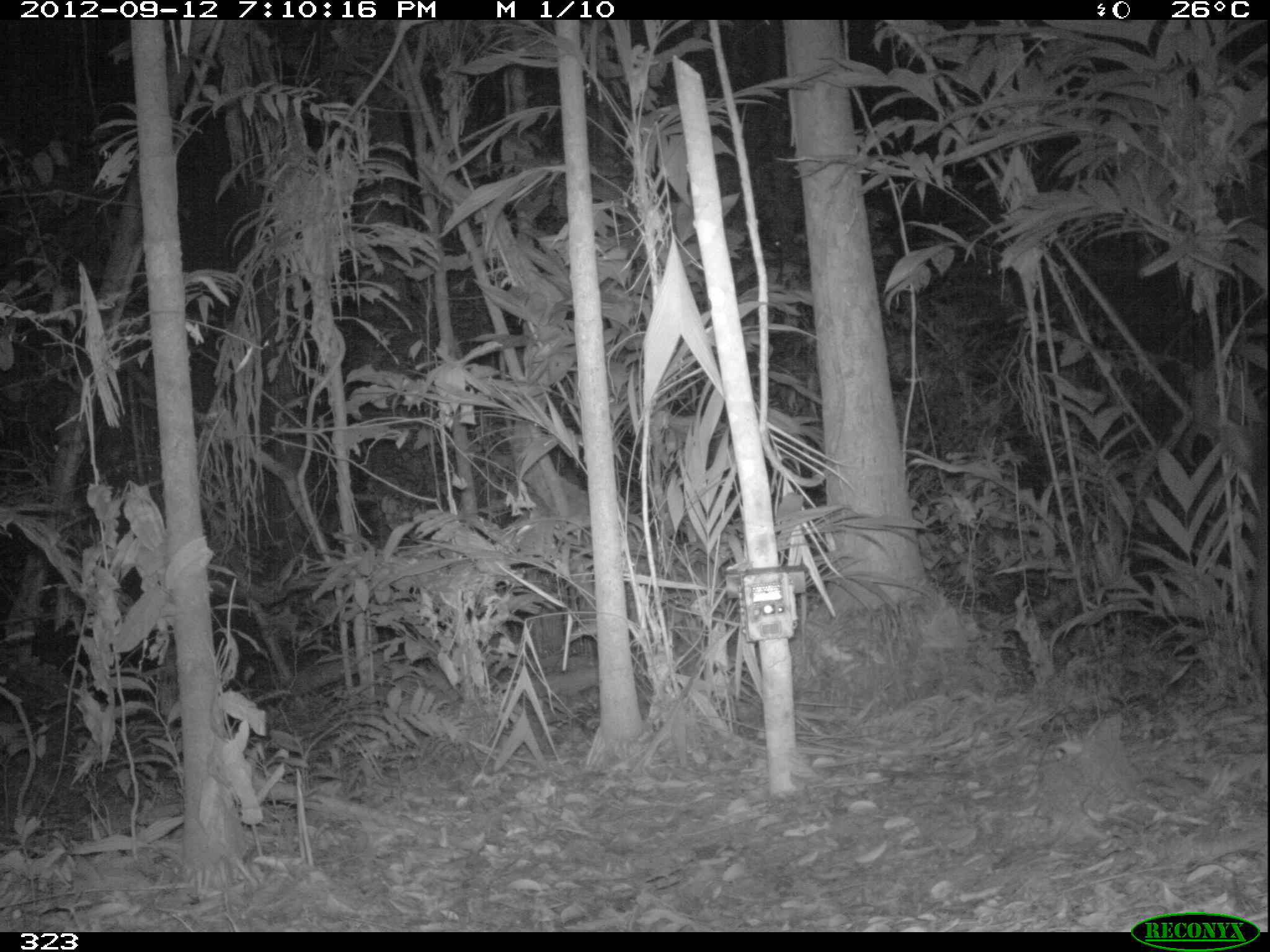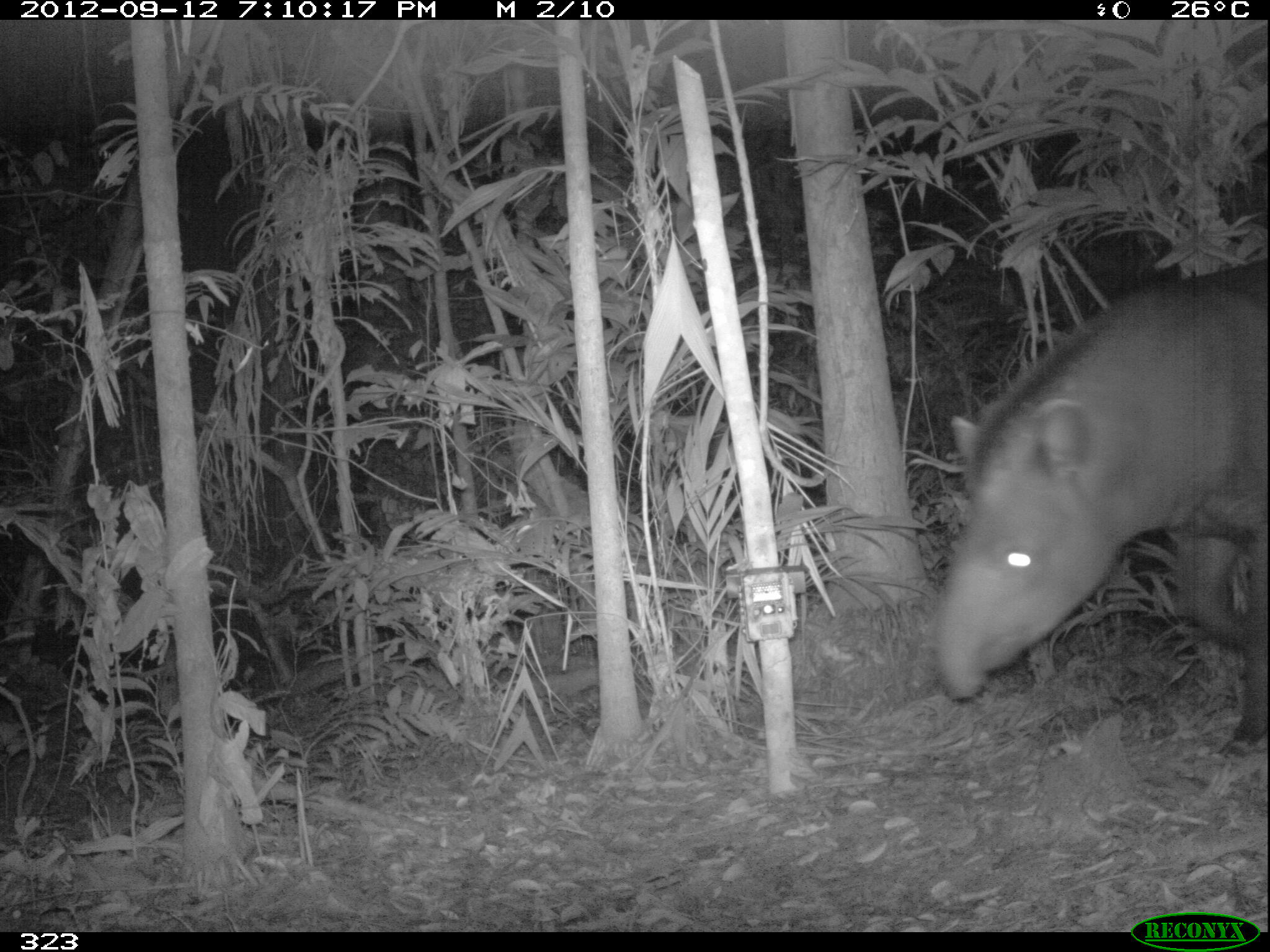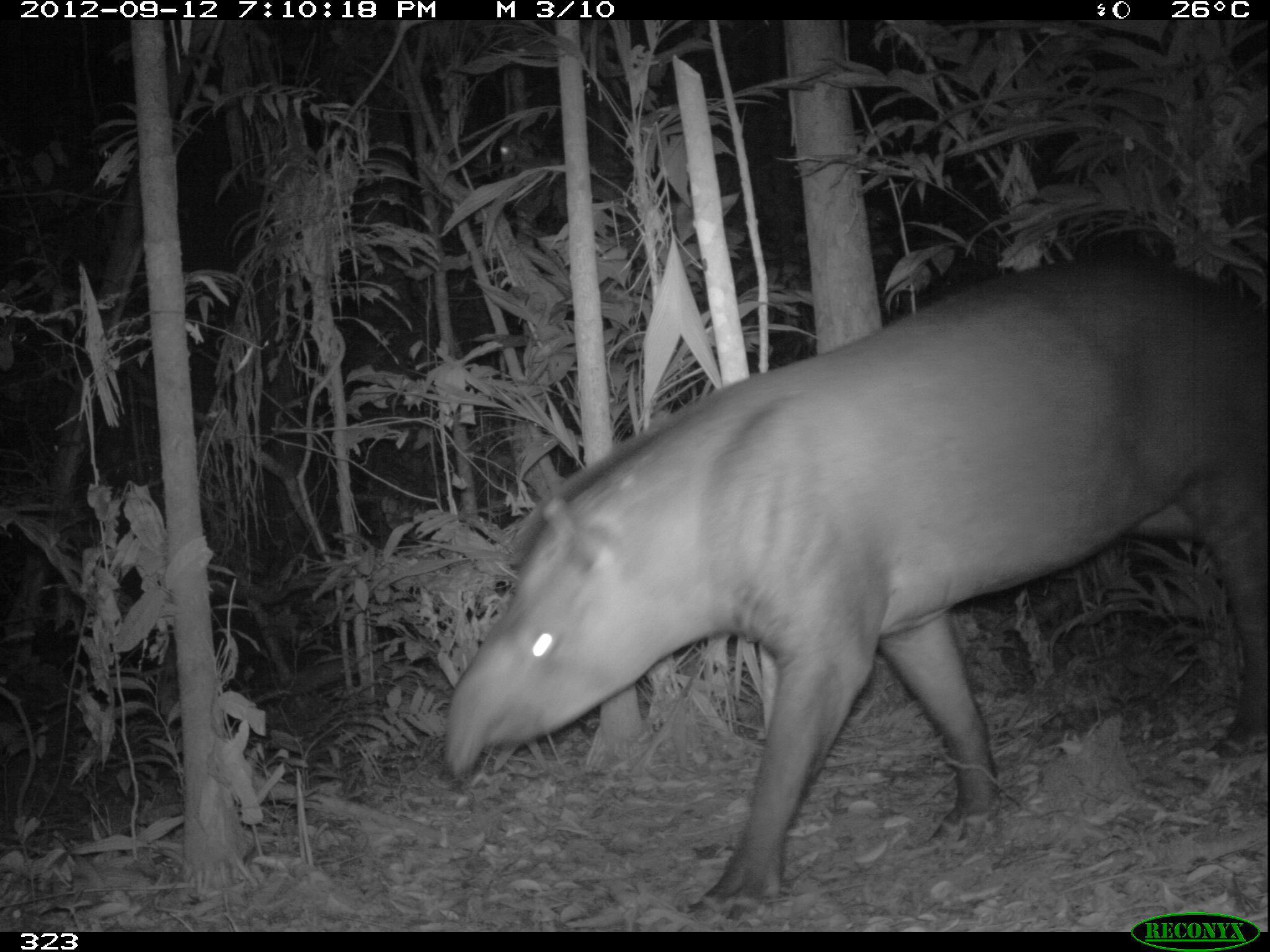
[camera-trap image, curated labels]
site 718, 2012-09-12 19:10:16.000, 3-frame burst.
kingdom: Animalia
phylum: Chordata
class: Mammalia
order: Perissodactyla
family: Tapiridae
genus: Tapirus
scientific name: Tapirus terrestris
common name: south american tapir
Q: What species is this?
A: Tapirus terrestris (south american tapir).